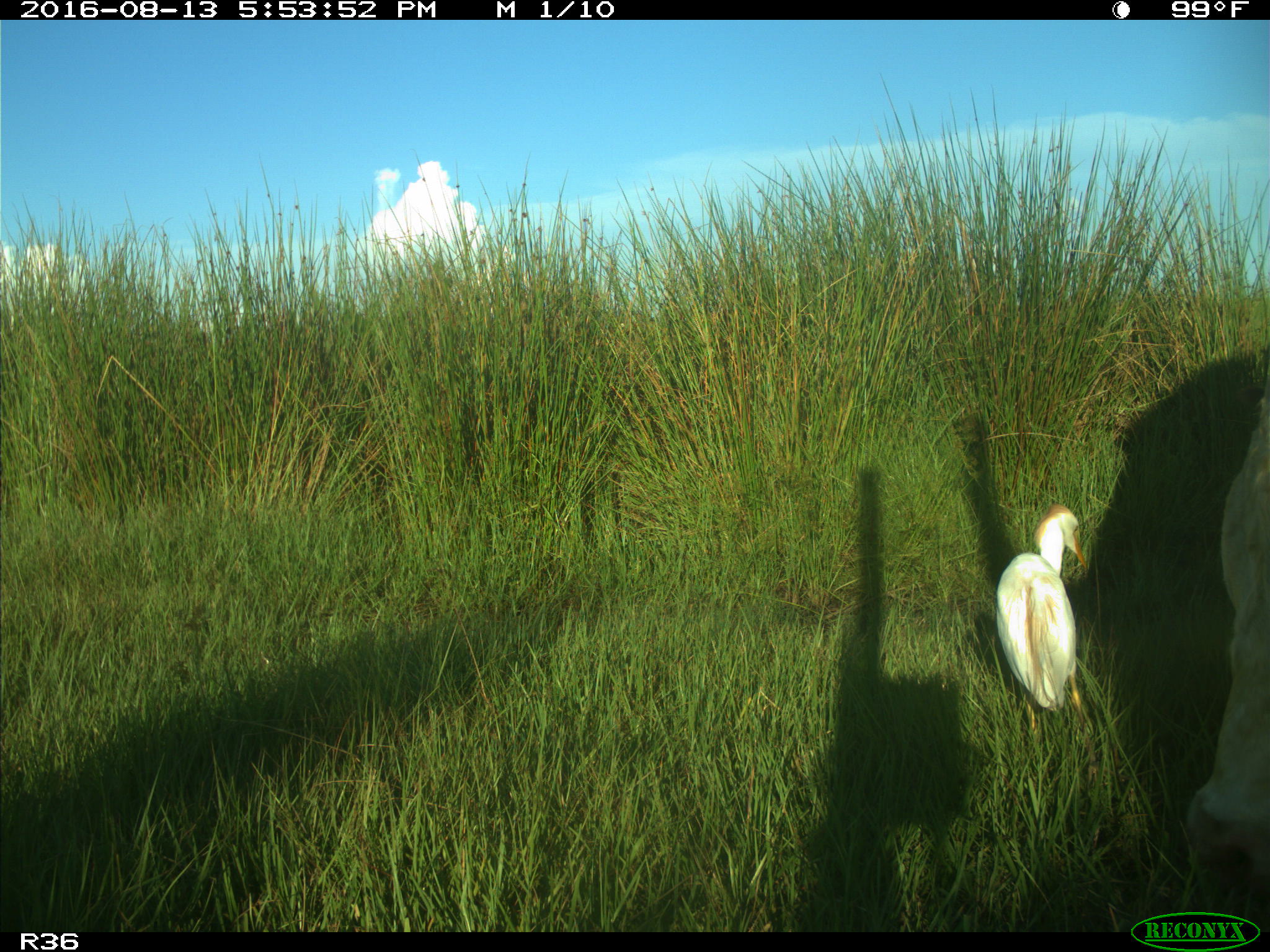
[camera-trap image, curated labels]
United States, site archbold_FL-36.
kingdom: Animalia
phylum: Chordata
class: Mammalia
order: Artiodactyla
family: Bovidae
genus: Bos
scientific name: Bos taurus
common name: domestic cow